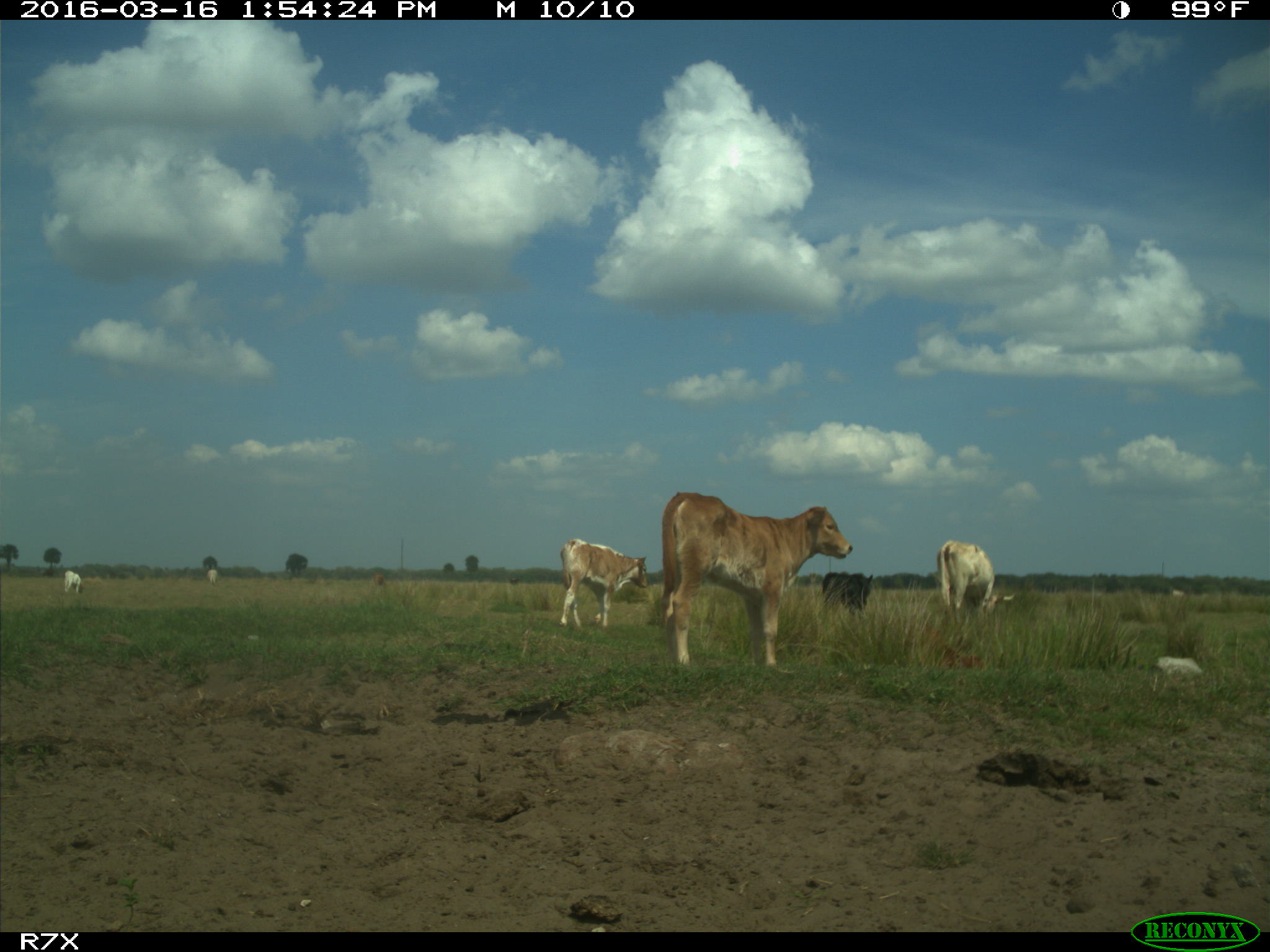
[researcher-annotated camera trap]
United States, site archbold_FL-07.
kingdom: Animalia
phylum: Chordata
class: Mammalia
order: Artiodactyla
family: Bovidae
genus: Bos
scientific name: Bos taurus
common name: domestic cow